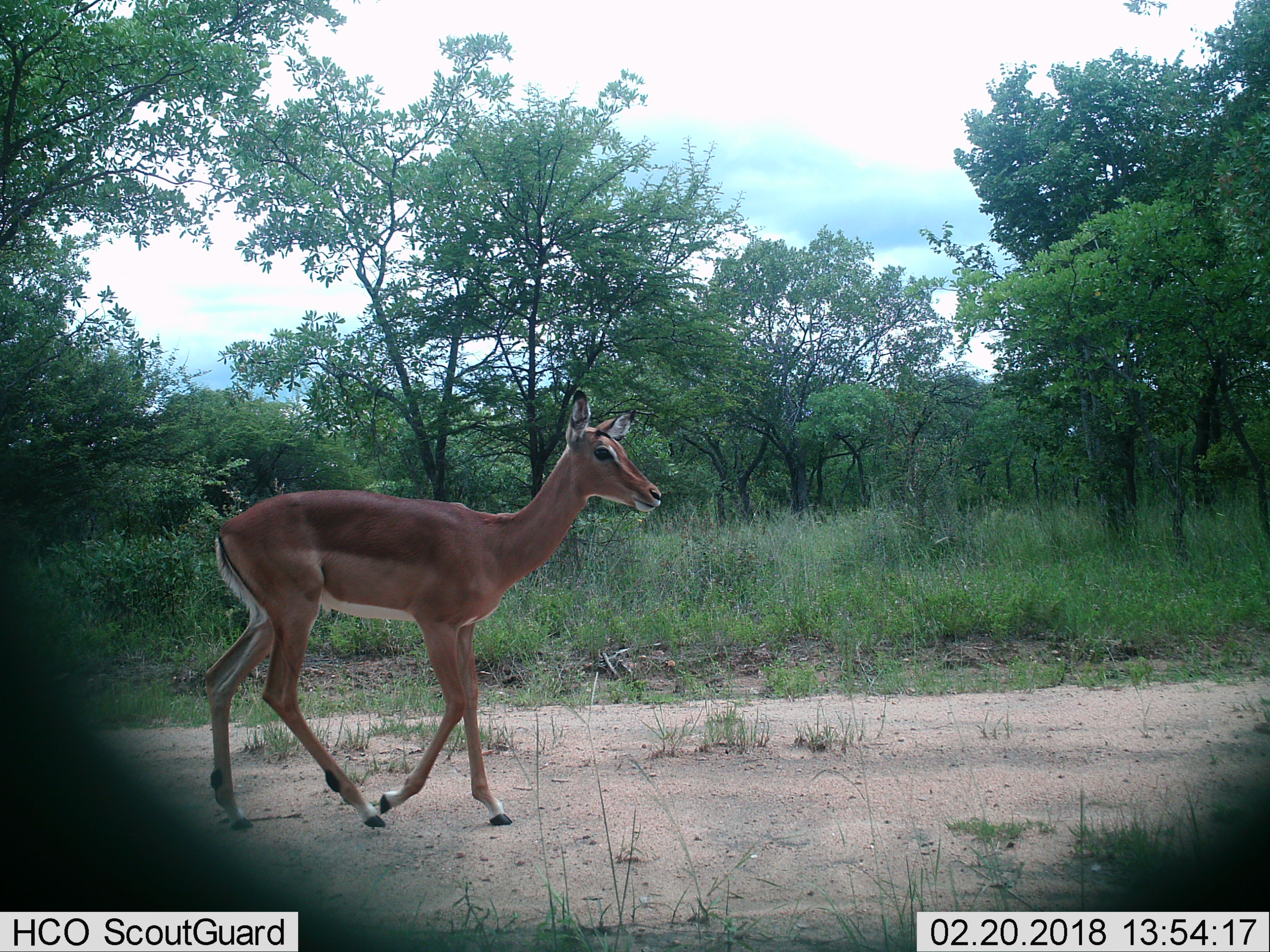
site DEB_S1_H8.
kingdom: Animalia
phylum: Chordata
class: Mammalia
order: Artiodactyla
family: Bovidae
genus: Aepyceros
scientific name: Aepyceros melampus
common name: impala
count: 1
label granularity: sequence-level